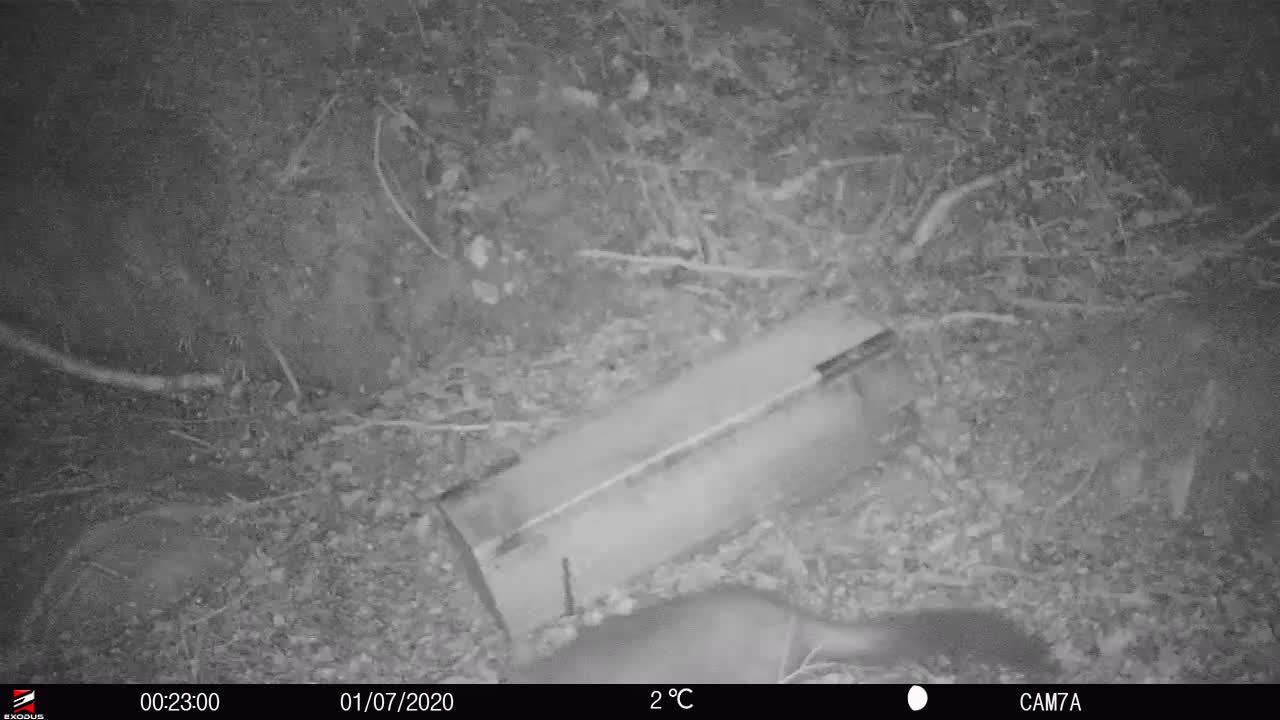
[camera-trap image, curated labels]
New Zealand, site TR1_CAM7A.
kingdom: Animalia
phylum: Chordata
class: Mammalia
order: Diprotodontia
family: Phalangeridae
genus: Trichosurus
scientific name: Trichosurus vulpecula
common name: common brushtail possum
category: possum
Possum (common brushtail possum) (Trichosurus vulpecula).